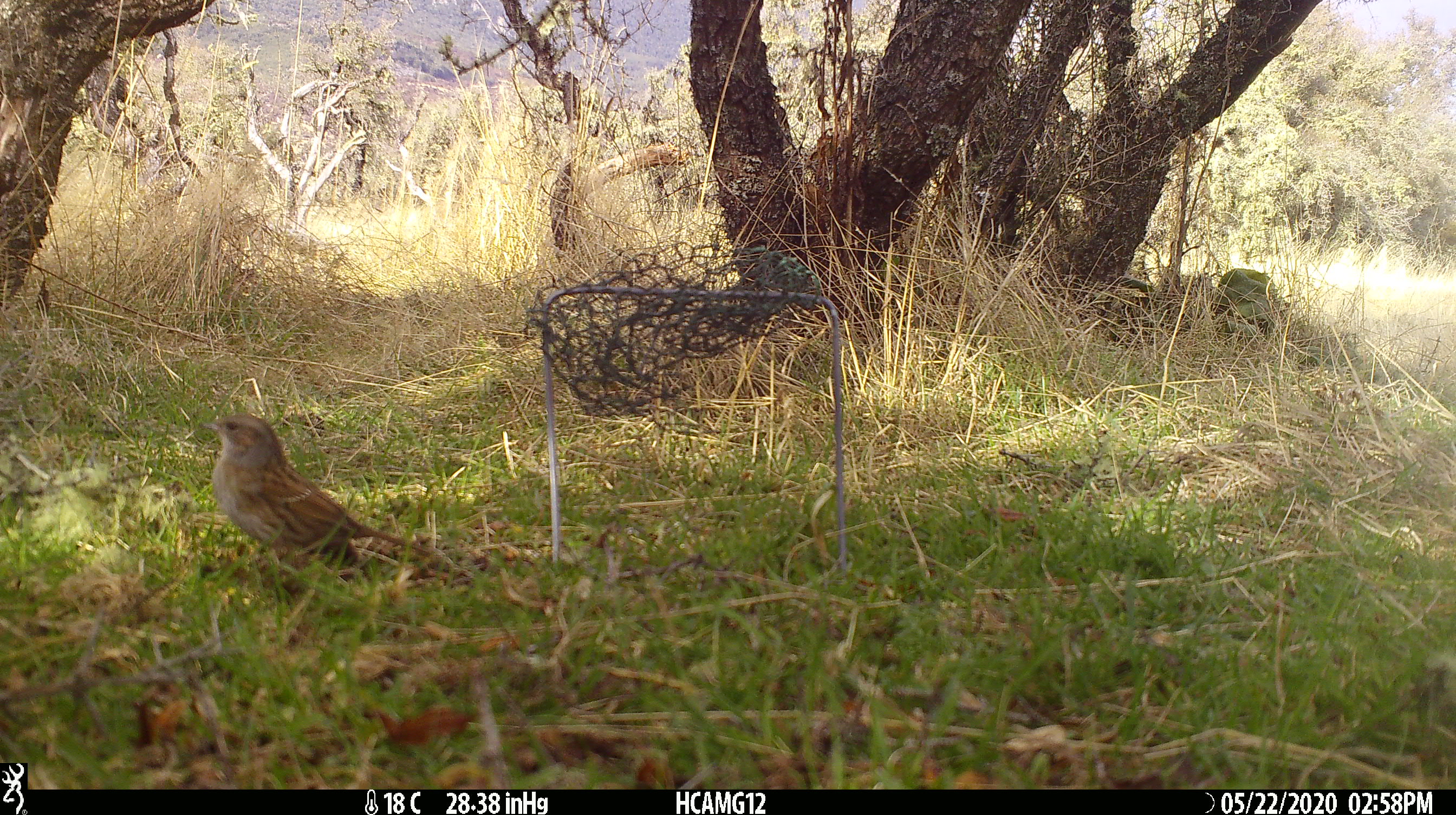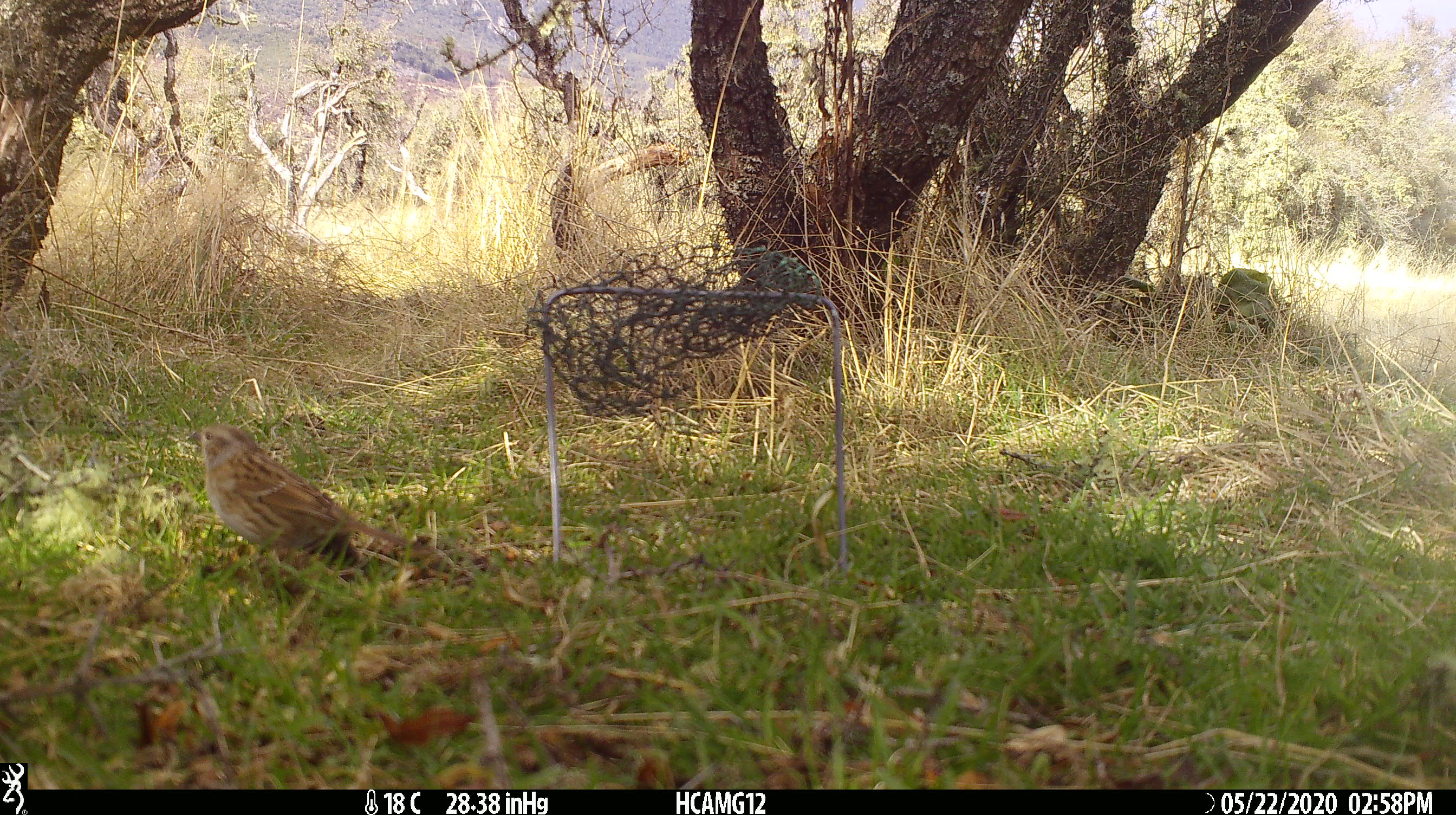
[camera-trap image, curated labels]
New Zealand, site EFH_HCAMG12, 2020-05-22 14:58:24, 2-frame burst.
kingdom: Animalia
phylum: Chordata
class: Aves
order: Passeriformes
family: Prunellidae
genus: Prunella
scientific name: Prunella modularis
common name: dunnock